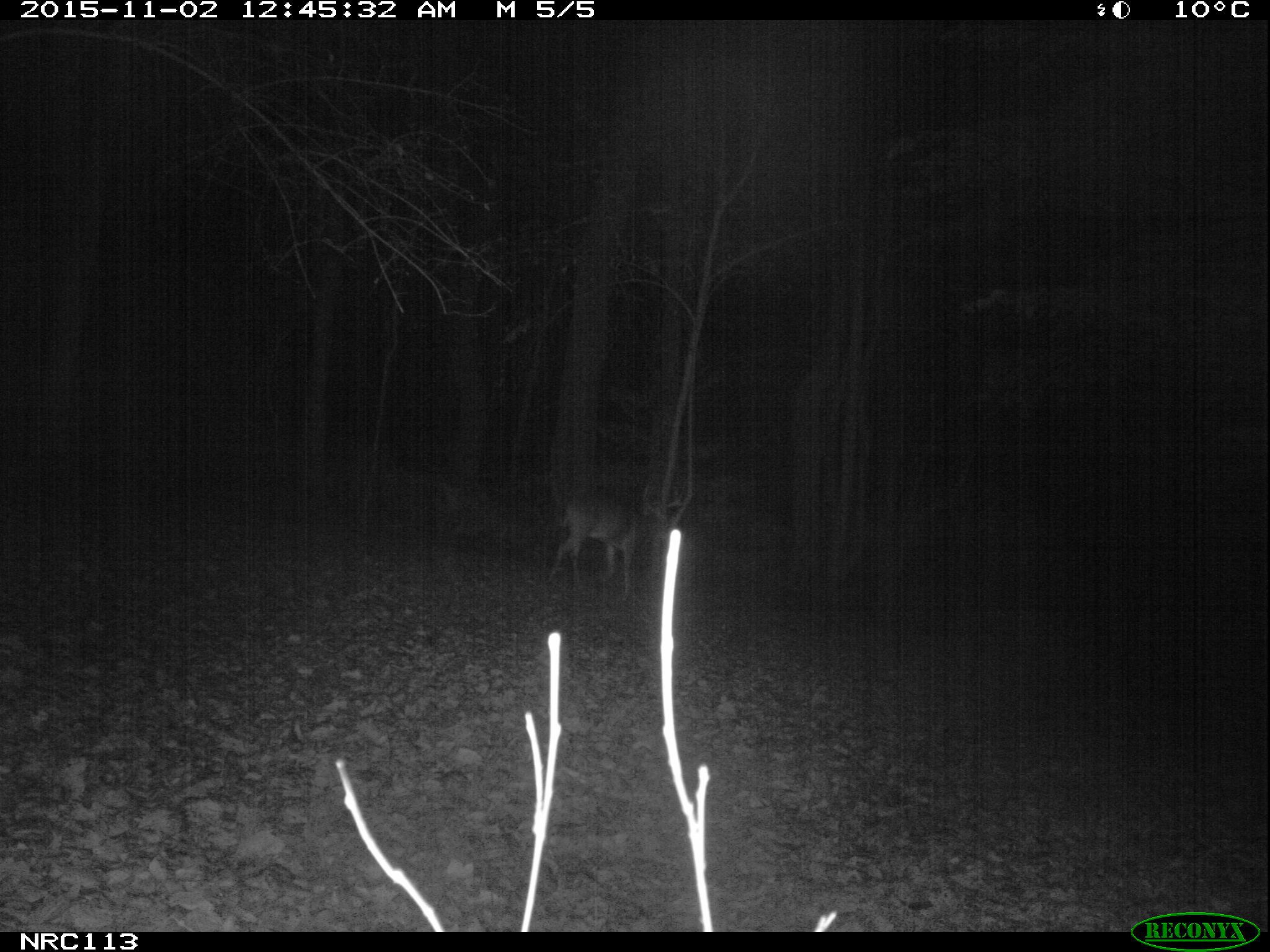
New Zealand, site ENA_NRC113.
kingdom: Animalia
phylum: Chordata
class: Mammalia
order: Artiodactyla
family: Cervidae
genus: Odocoileus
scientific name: Odocoileus virginianus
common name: white-tailed deer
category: white tailed deer